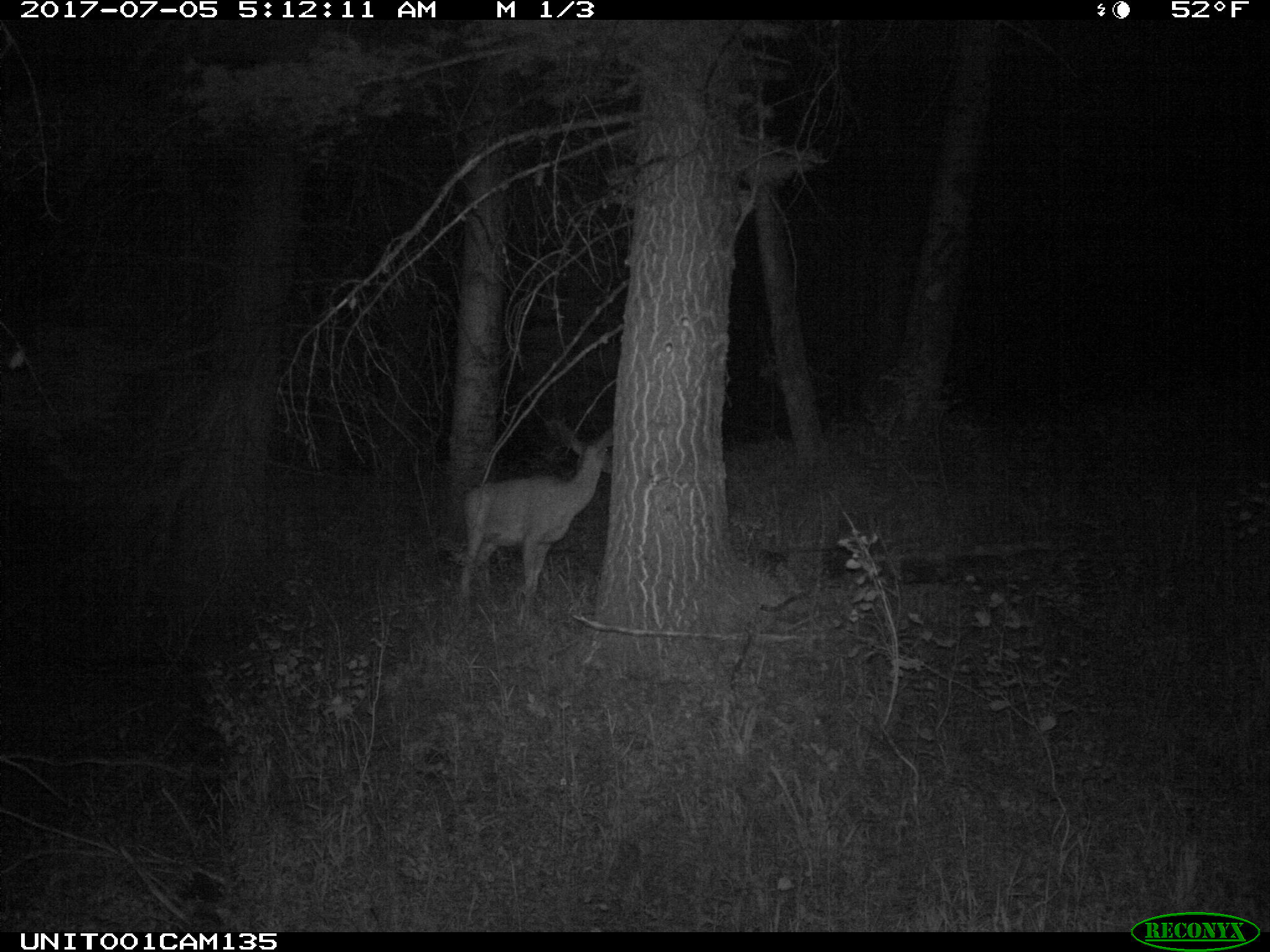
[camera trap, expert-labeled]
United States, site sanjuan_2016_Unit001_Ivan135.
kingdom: Animalia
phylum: Chordata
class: Mammalia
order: Artiodactyla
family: Cervidae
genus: Odocoileus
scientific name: Odocoileus hemionus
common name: mule deer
Odocoileus hemionus (mule deer).